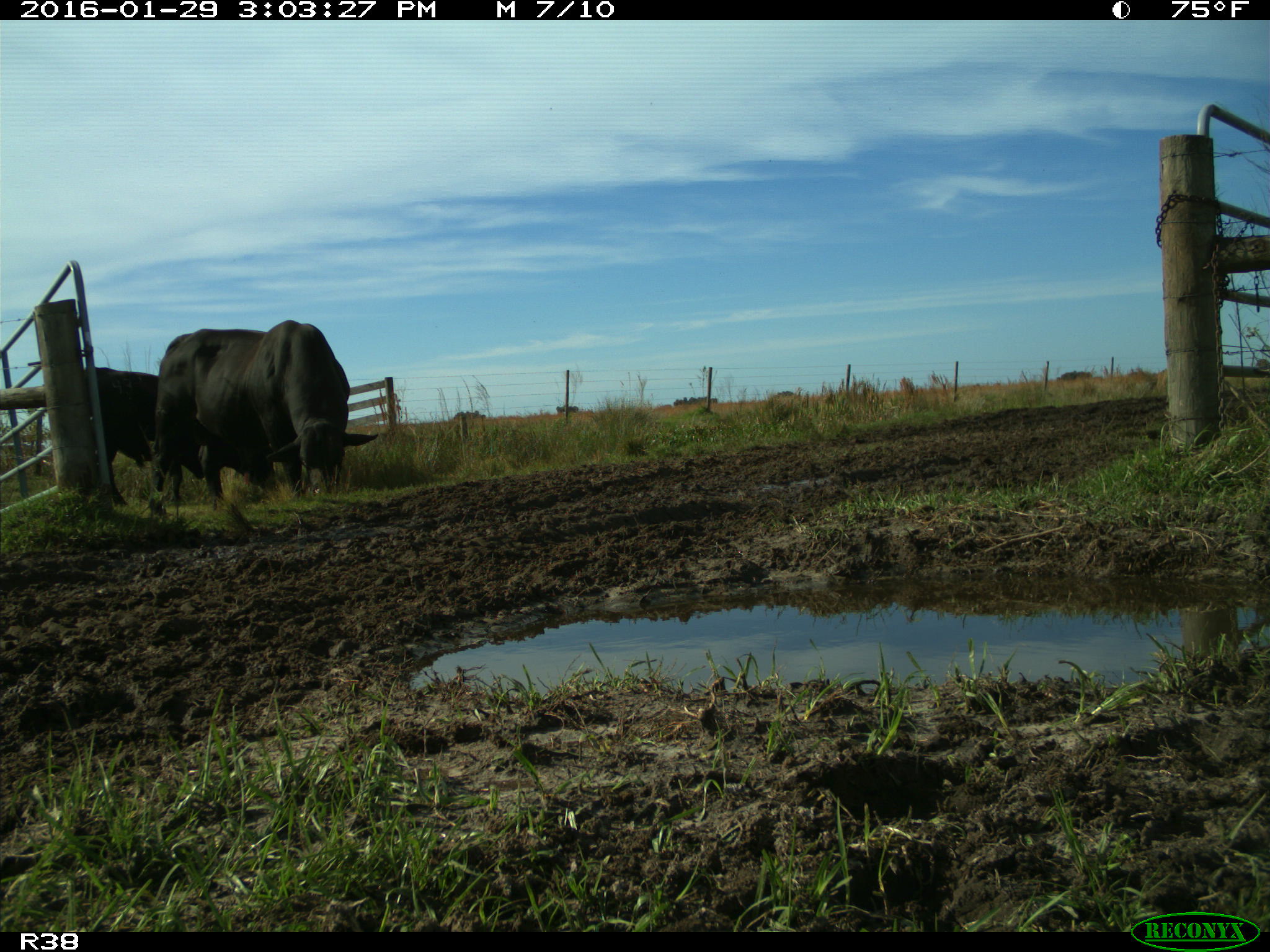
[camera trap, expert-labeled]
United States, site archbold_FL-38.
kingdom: Animalia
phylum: Chordata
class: Mammalia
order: Artiodactyla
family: Bovidae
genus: Bos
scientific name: Bos taurus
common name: domestic cow